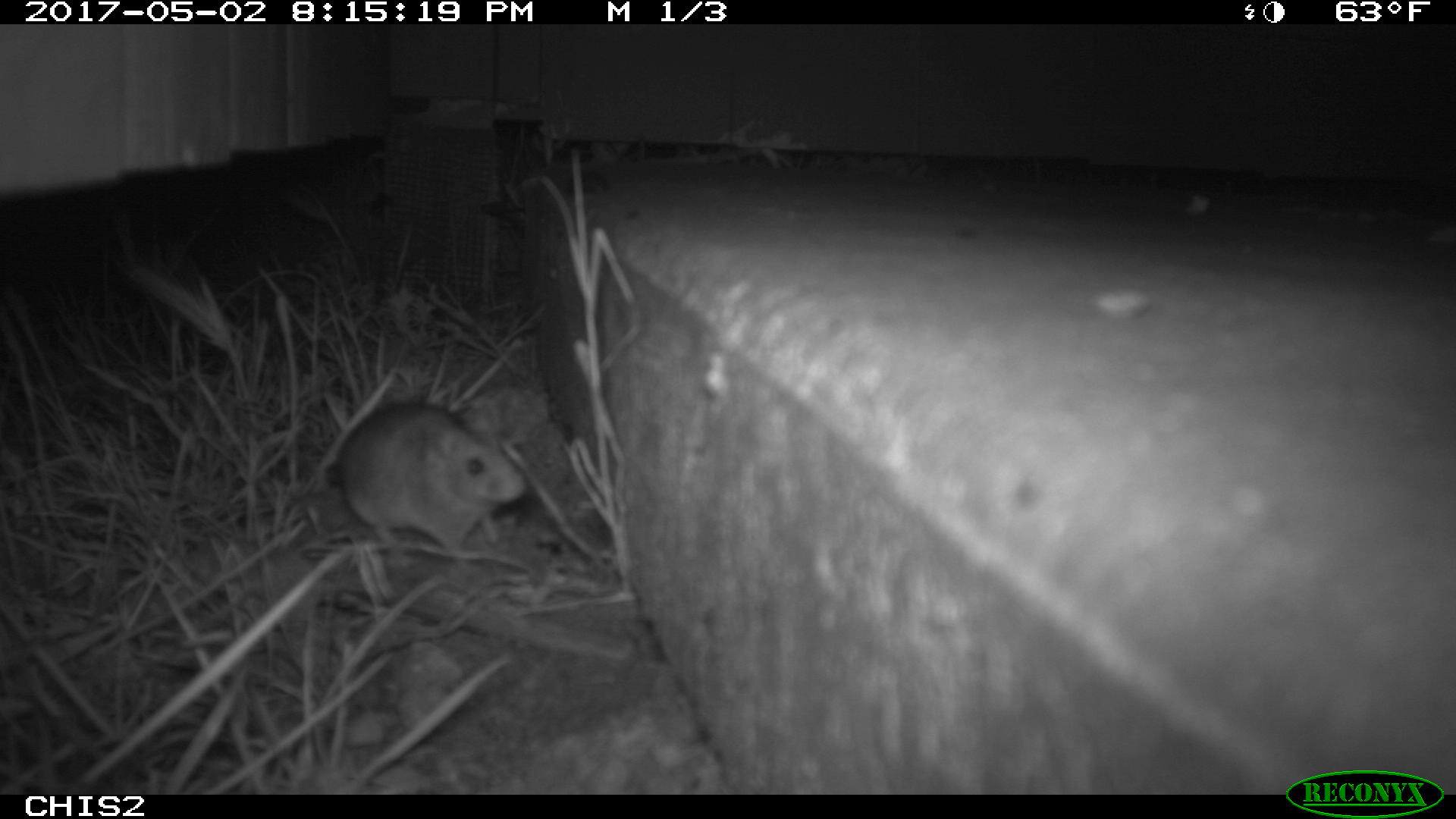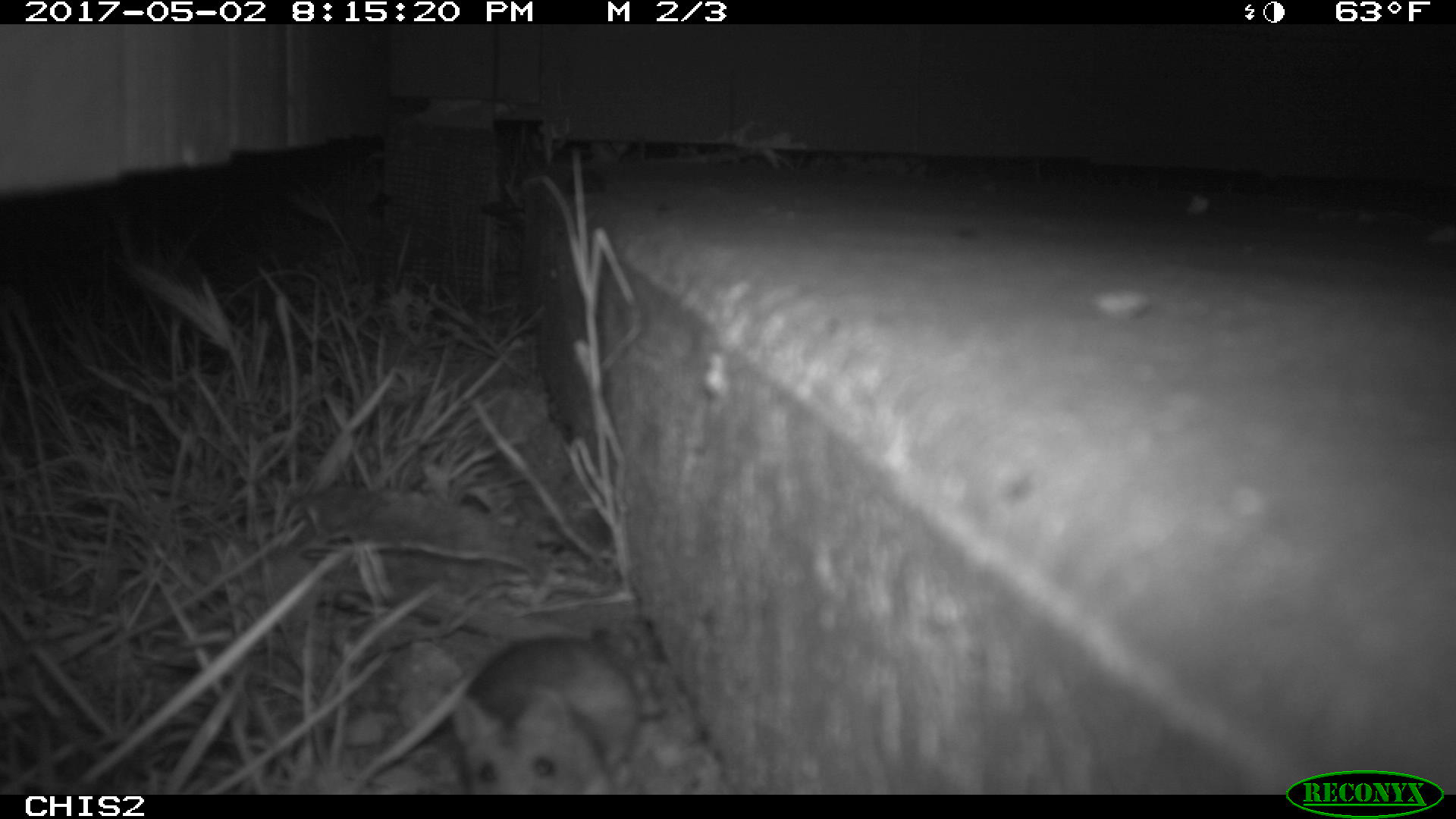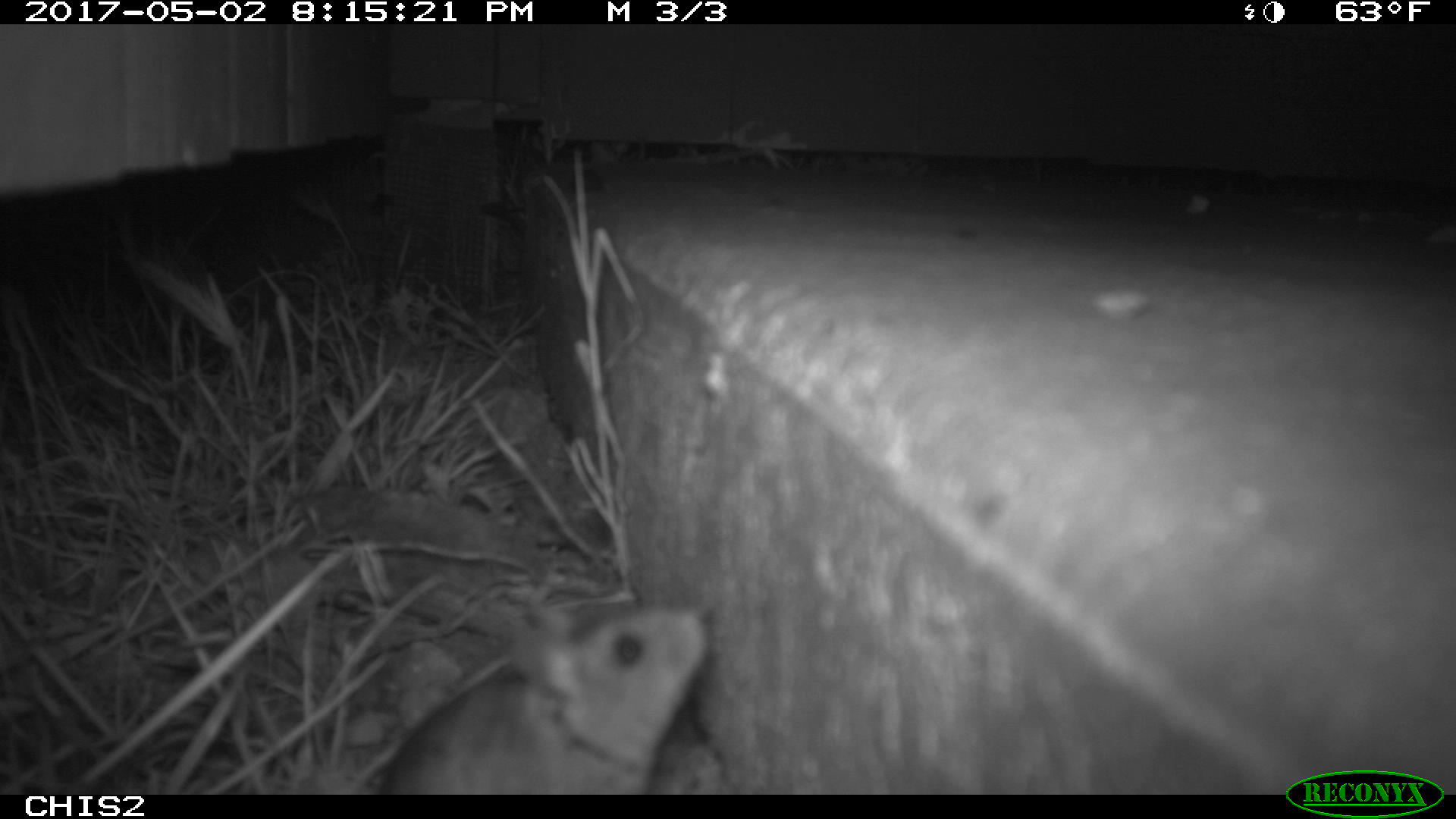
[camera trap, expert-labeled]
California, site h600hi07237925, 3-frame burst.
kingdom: Animalia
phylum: Chordata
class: Mammalia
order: Rodentia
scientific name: Rodentia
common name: rodent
Rodent (Rodentia).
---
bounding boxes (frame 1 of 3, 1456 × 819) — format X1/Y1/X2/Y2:
rodent: 337/404/525/570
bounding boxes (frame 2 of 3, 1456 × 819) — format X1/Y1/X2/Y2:
rodent: 450/632/639/794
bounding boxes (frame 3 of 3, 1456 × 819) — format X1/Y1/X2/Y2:
rodent: 372/600/709/786